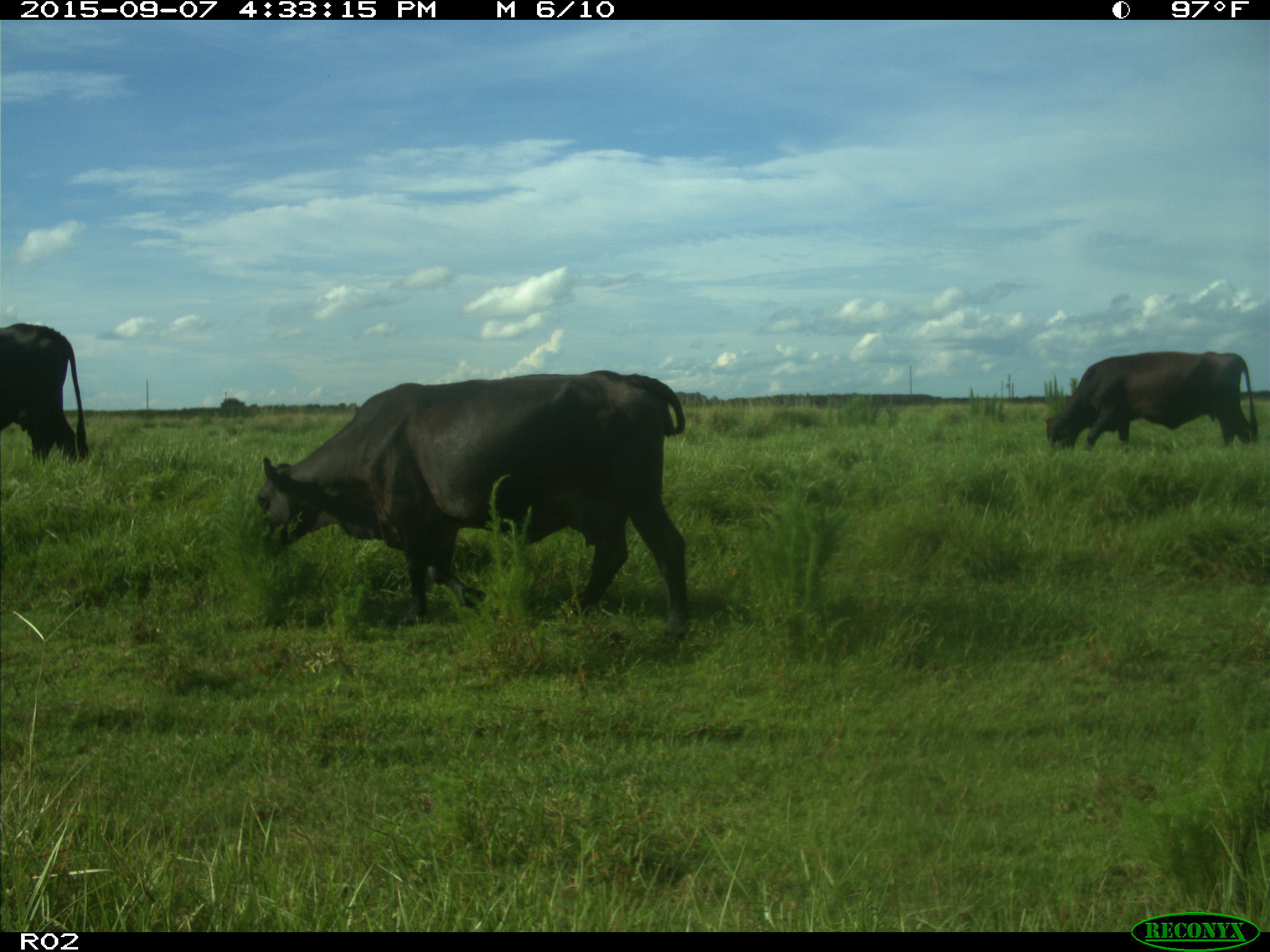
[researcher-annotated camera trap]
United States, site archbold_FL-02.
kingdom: Animalia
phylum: Chordata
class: Mammalia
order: Artiodactyla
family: Bovidae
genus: Bos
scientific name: Bos taurus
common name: domestic cow